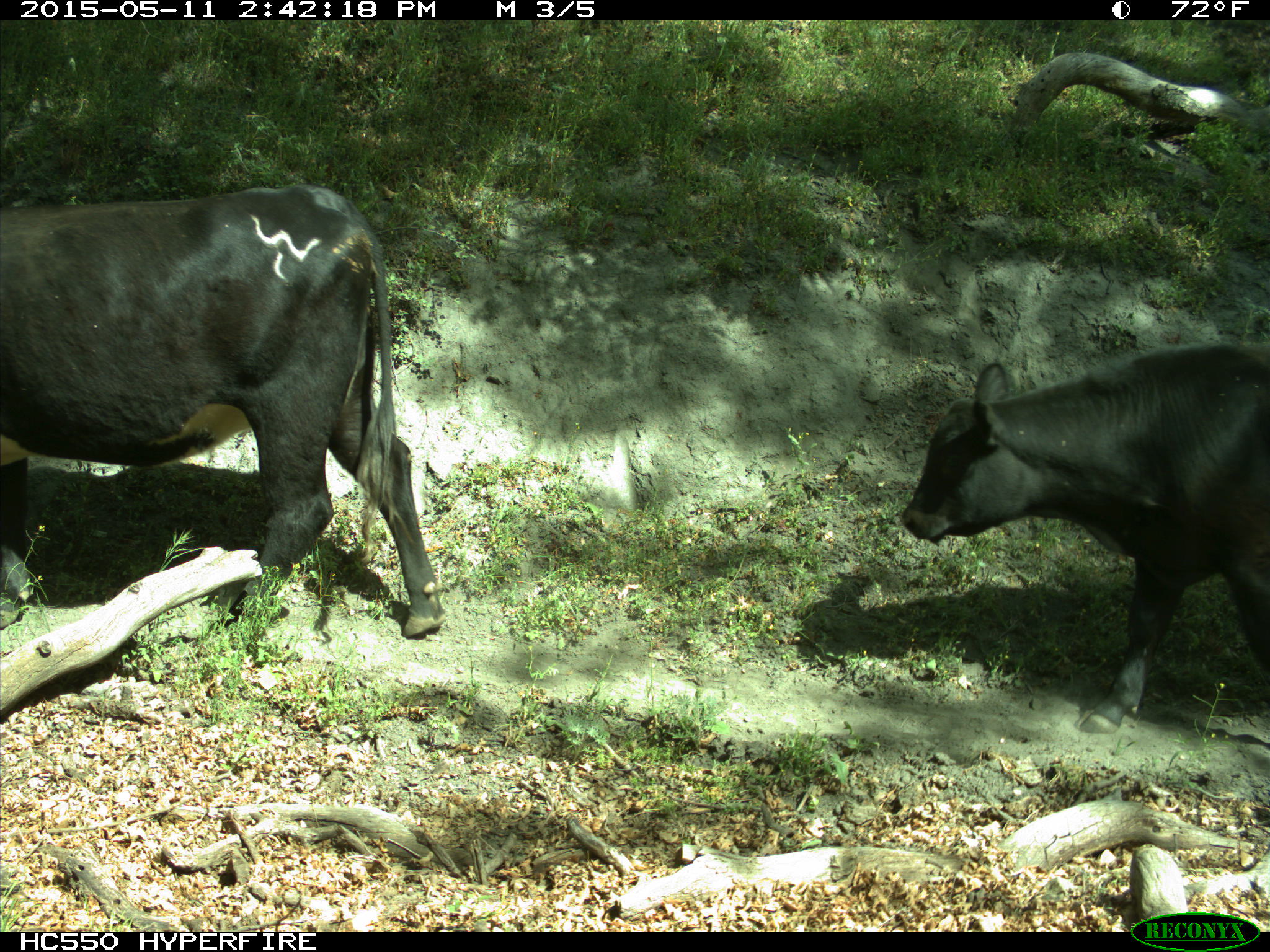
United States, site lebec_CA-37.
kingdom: Animalia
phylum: Chordata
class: Mammalia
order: Artiodactyla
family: Bovidae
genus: Bos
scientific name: Bos taurus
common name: domestic cow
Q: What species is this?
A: Bos taurus (domestic cow).